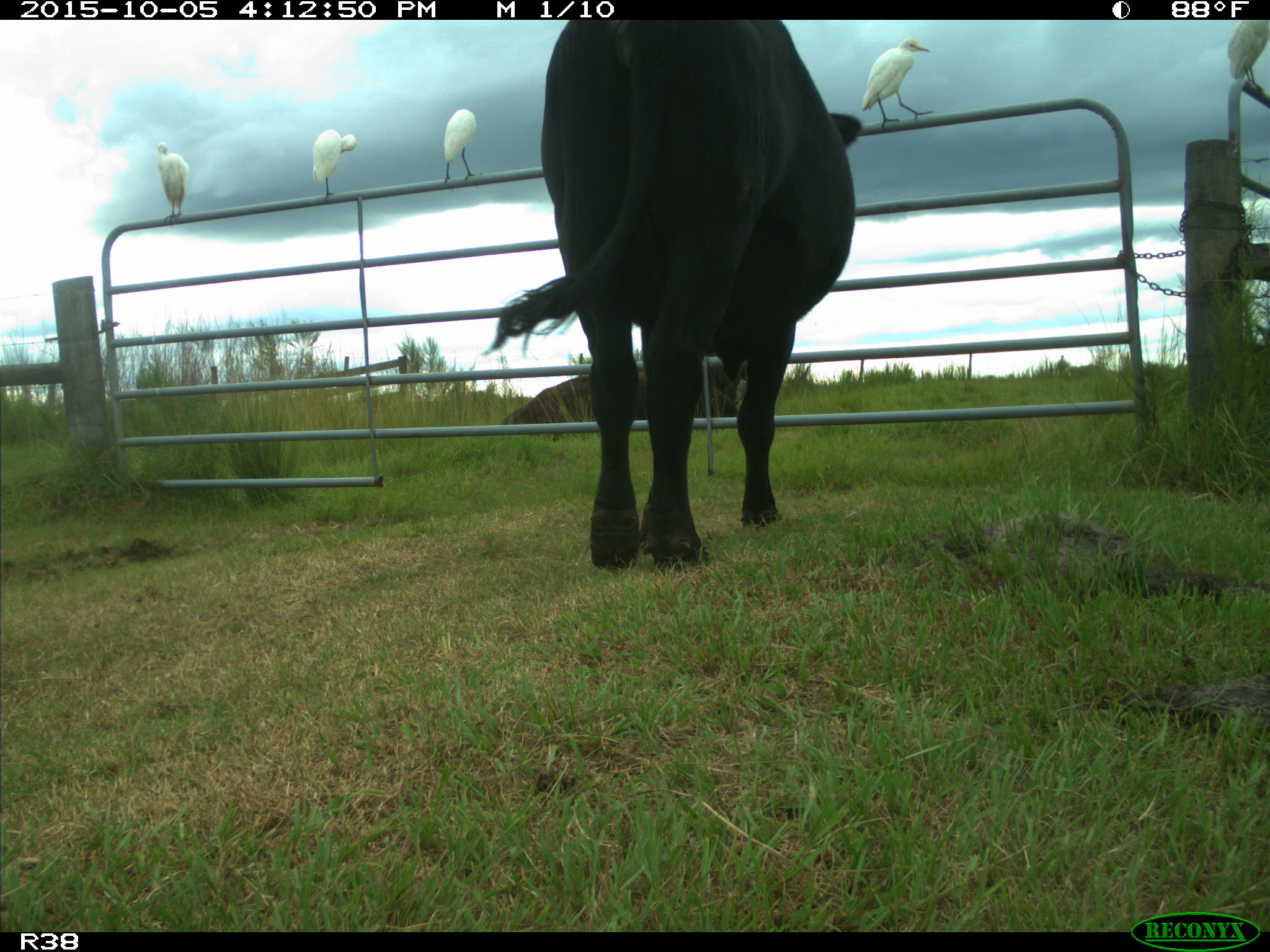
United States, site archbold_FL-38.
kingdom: Animalia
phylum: Chordata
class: Mammalia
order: Artiodactyla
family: Bovidae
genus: Bos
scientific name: Bos taurus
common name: domestic cow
Bos taurus (domestic cow).